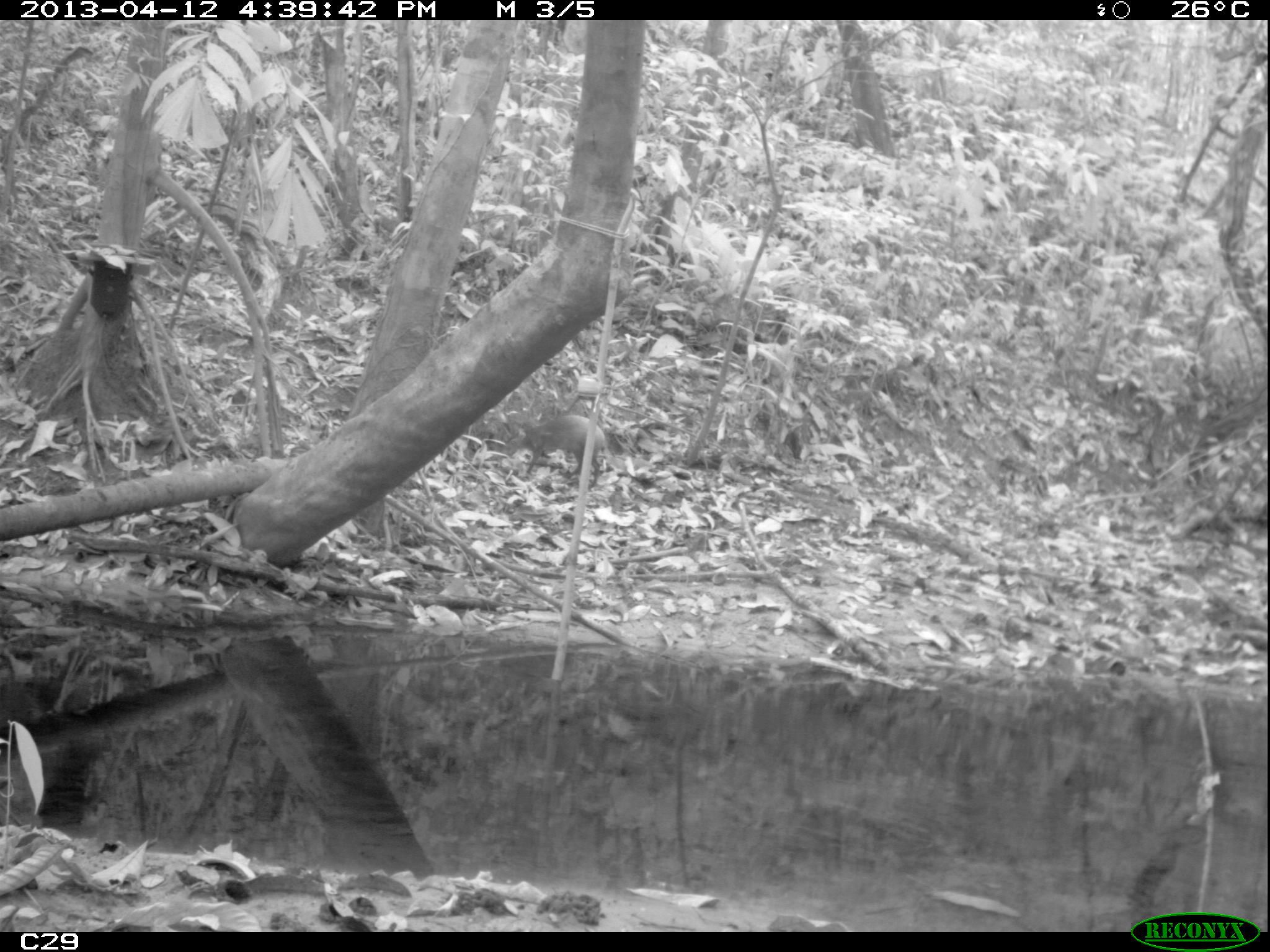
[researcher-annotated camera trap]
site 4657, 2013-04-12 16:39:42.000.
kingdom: Animalia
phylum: Chordata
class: Mammalia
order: Rodentia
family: Dasyproctidae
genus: Dasyprocta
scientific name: Dasyprocta leporina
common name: red-rumped agouti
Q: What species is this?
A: Dasyprocta leporina (red-rumped agouti).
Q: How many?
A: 1.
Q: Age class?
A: Adult.